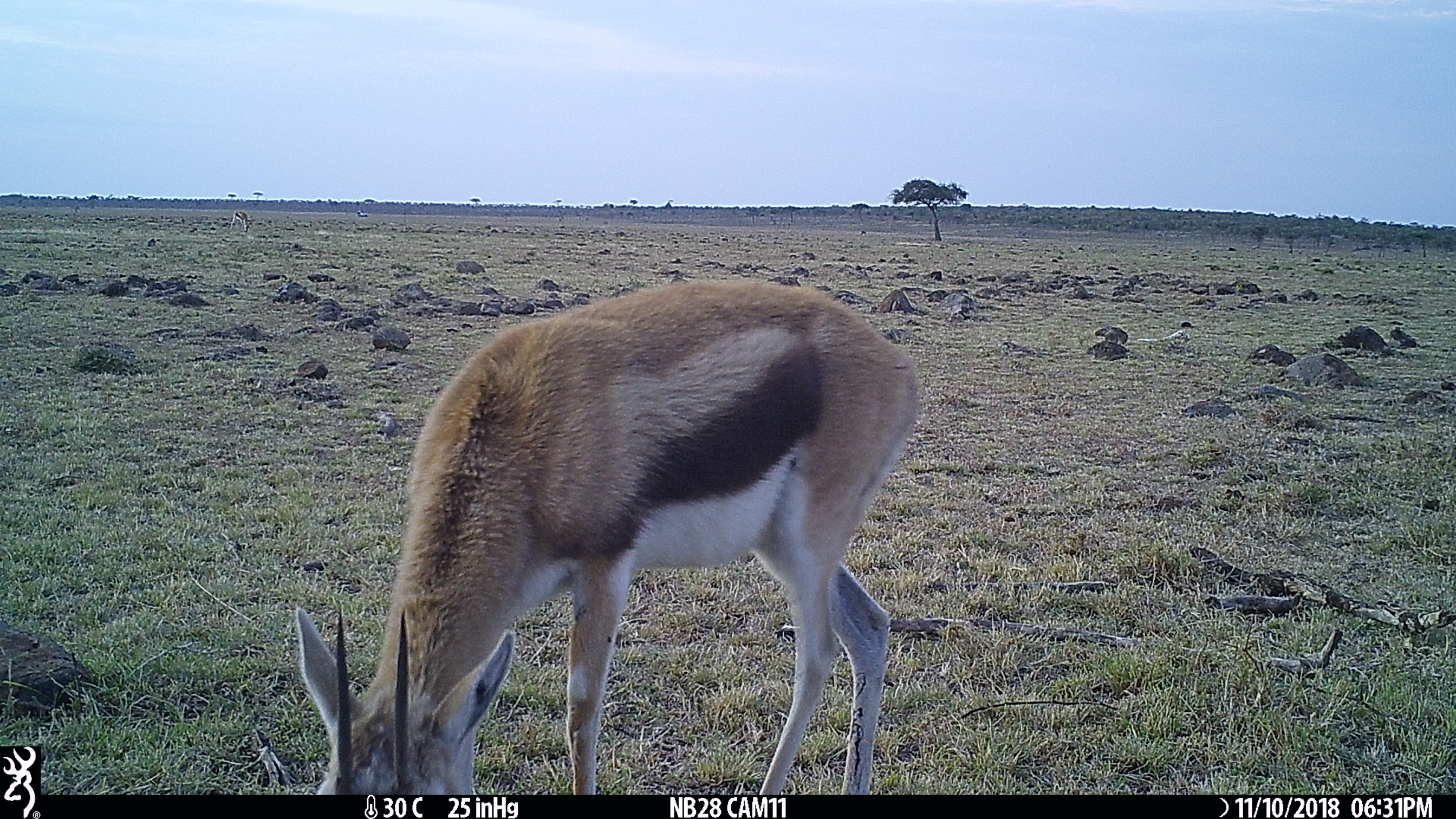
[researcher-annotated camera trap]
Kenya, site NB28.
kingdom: Animalia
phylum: Chordata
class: Mammalia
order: Artiodactyla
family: Bovidae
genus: Eudorcas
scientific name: Eudorcas thomsonii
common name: thomon's gazelle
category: gazelle thomsons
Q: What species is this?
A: Gazelle thomsons (thomon's gazelle) (Eudorcas thomsonii).